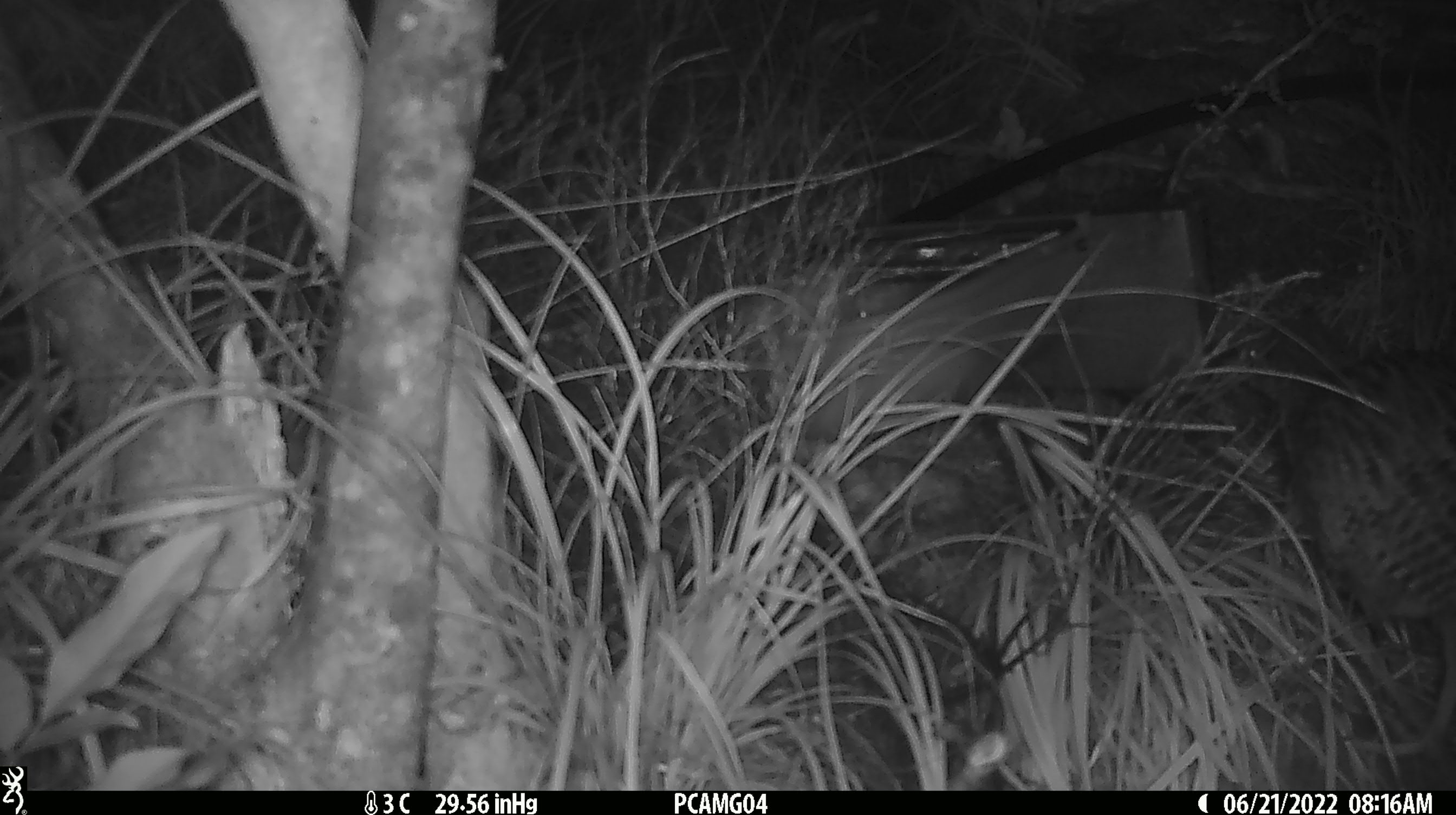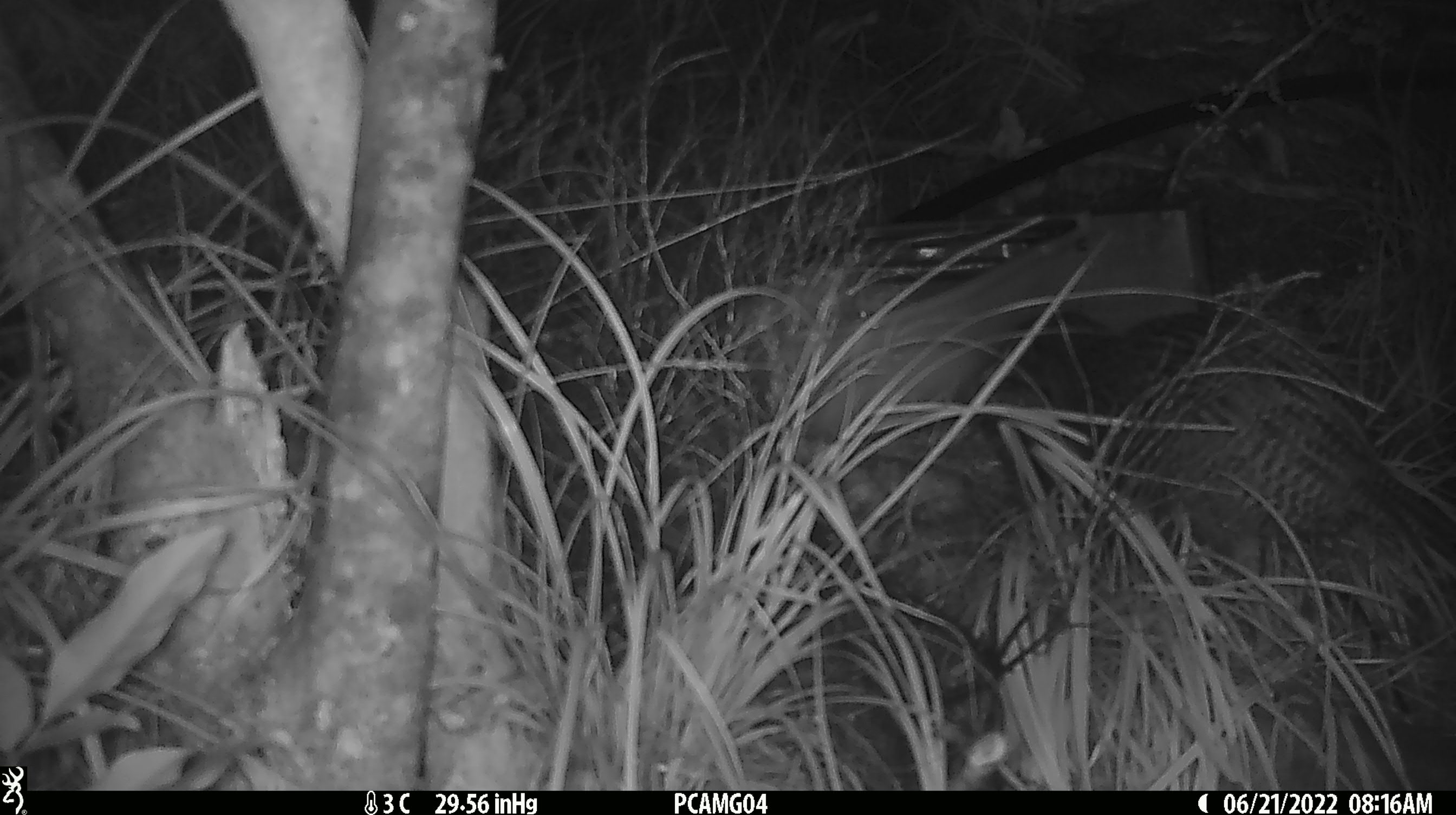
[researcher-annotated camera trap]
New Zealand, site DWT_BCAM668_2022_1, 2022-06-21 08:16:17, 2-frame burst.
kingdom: Animalia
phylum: Chordata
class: Aves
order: Gruiformes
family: Rallidae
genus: Gallirallus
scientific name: Gallirallus australis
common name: weka